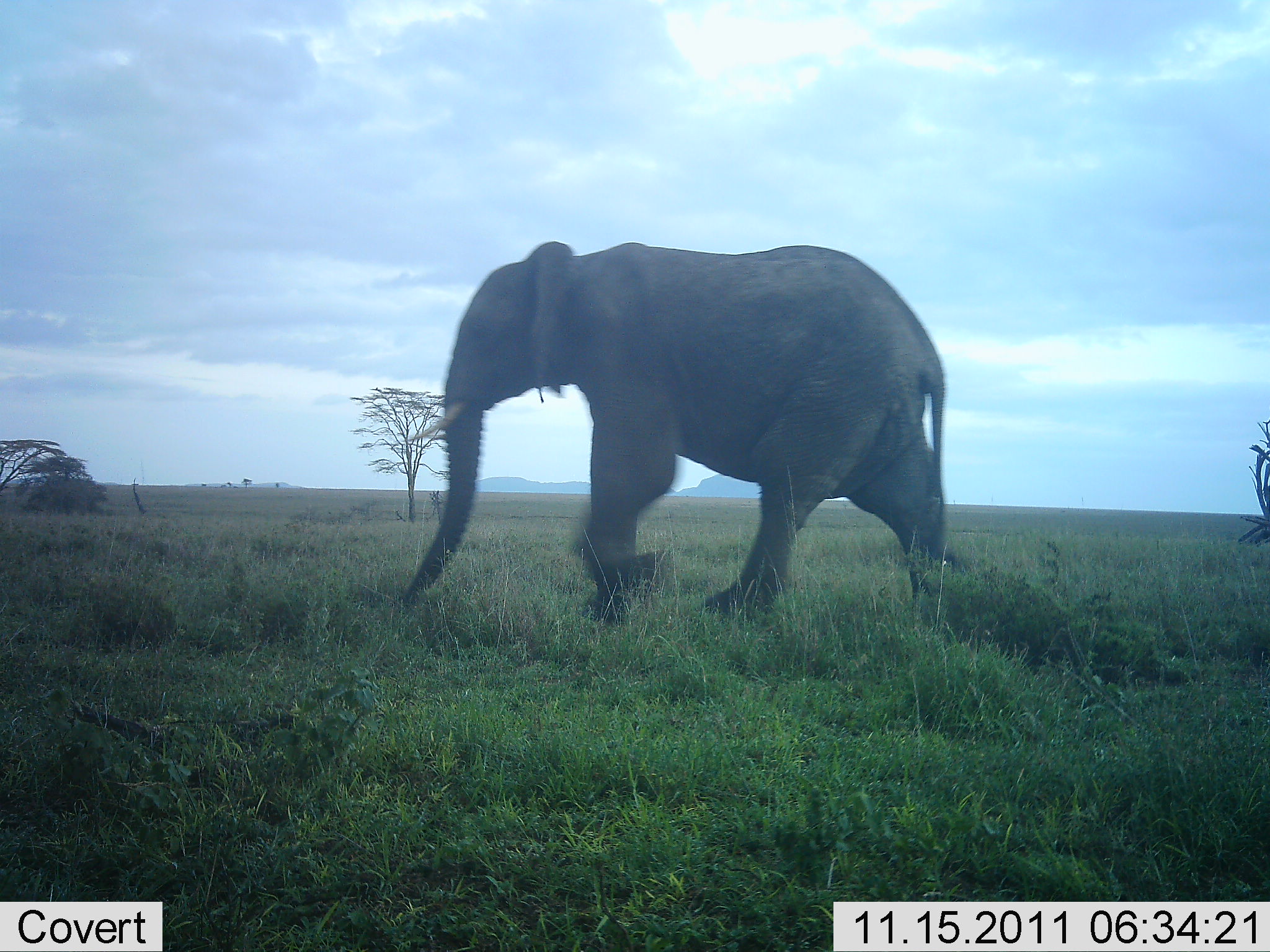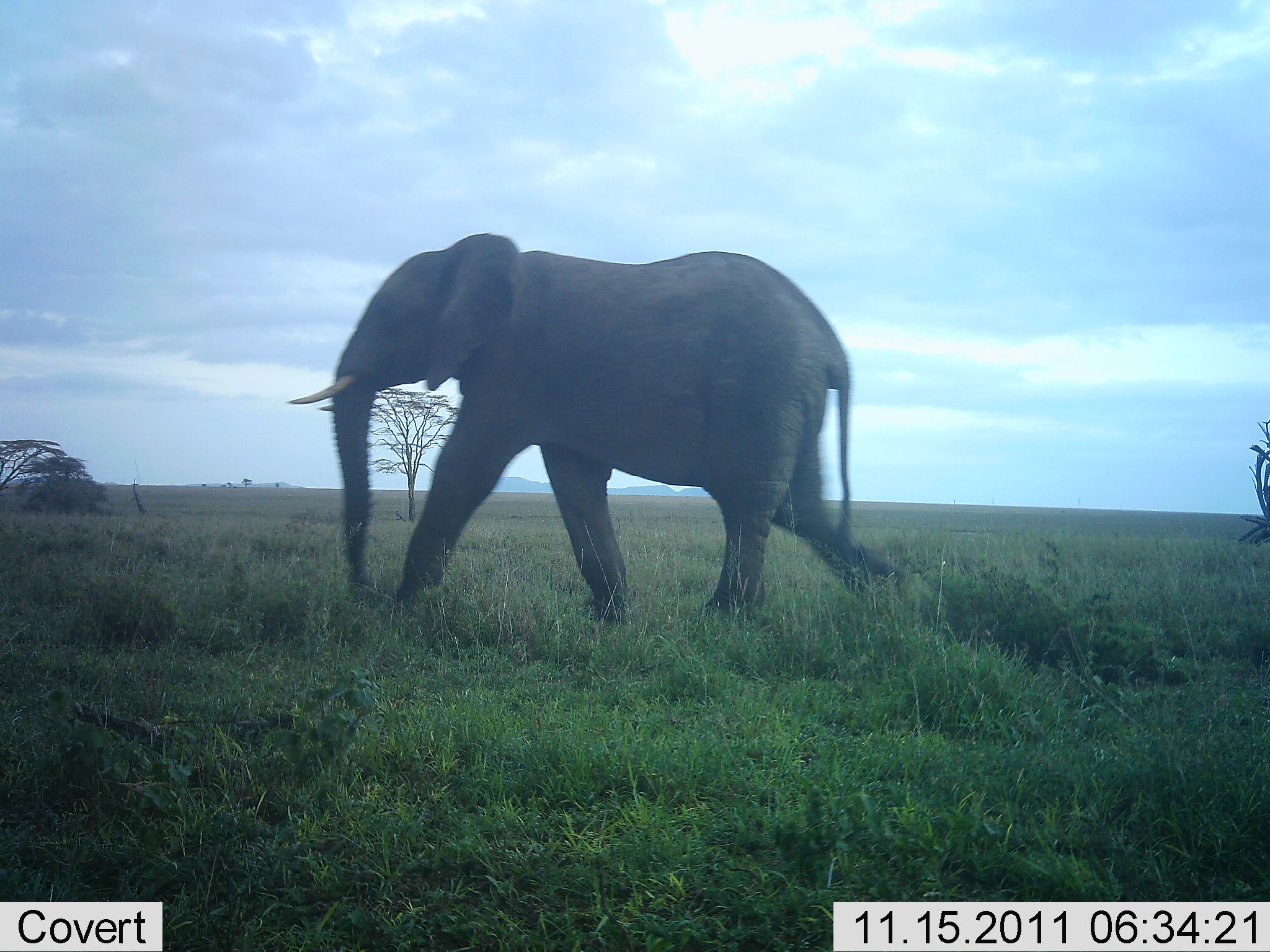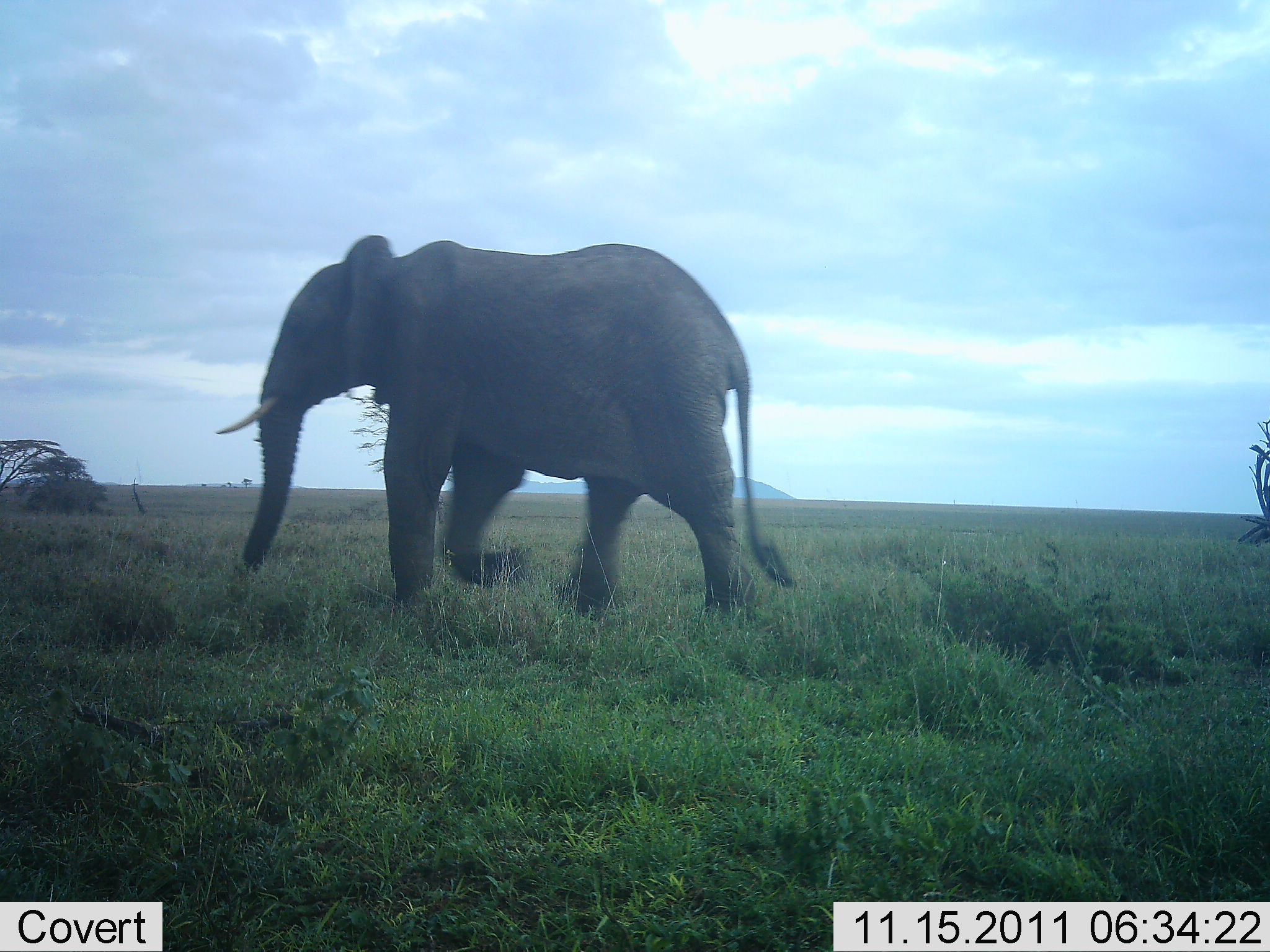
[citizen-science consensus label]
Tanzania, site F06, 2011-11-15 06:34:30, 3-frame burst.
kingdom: Animalia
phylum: Chordata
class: Mammalia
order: Proboscidea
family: Elephantidae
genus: Loxodonta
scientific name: Loxodonta africana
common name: african bush elephant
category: elephant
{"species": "elephant (african bush elephant) (Loxodonta africana)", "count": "1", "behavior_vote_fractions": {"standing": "7%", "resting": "0%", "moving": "100%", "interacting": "0%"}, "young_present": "0%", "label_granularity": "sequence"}